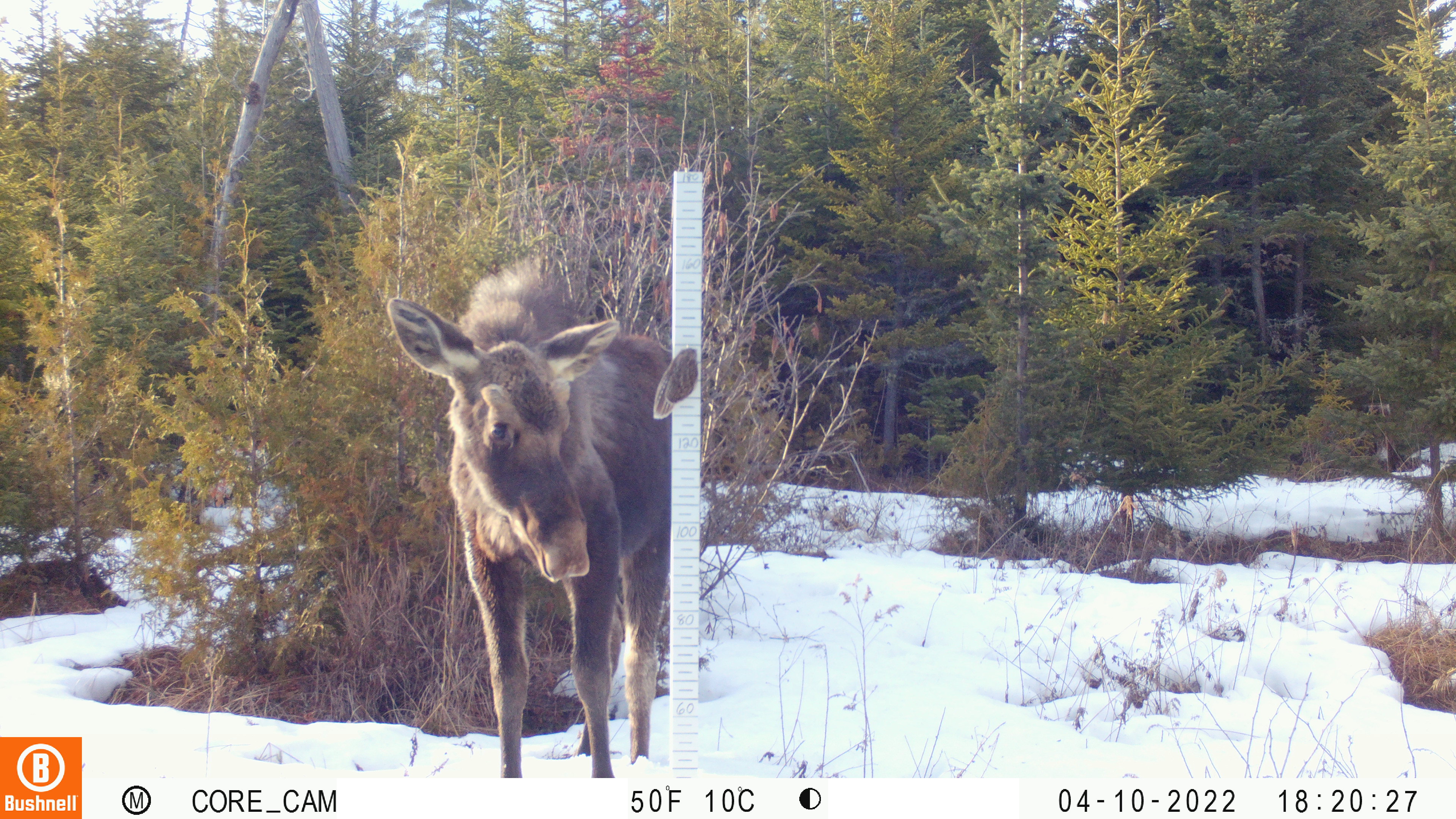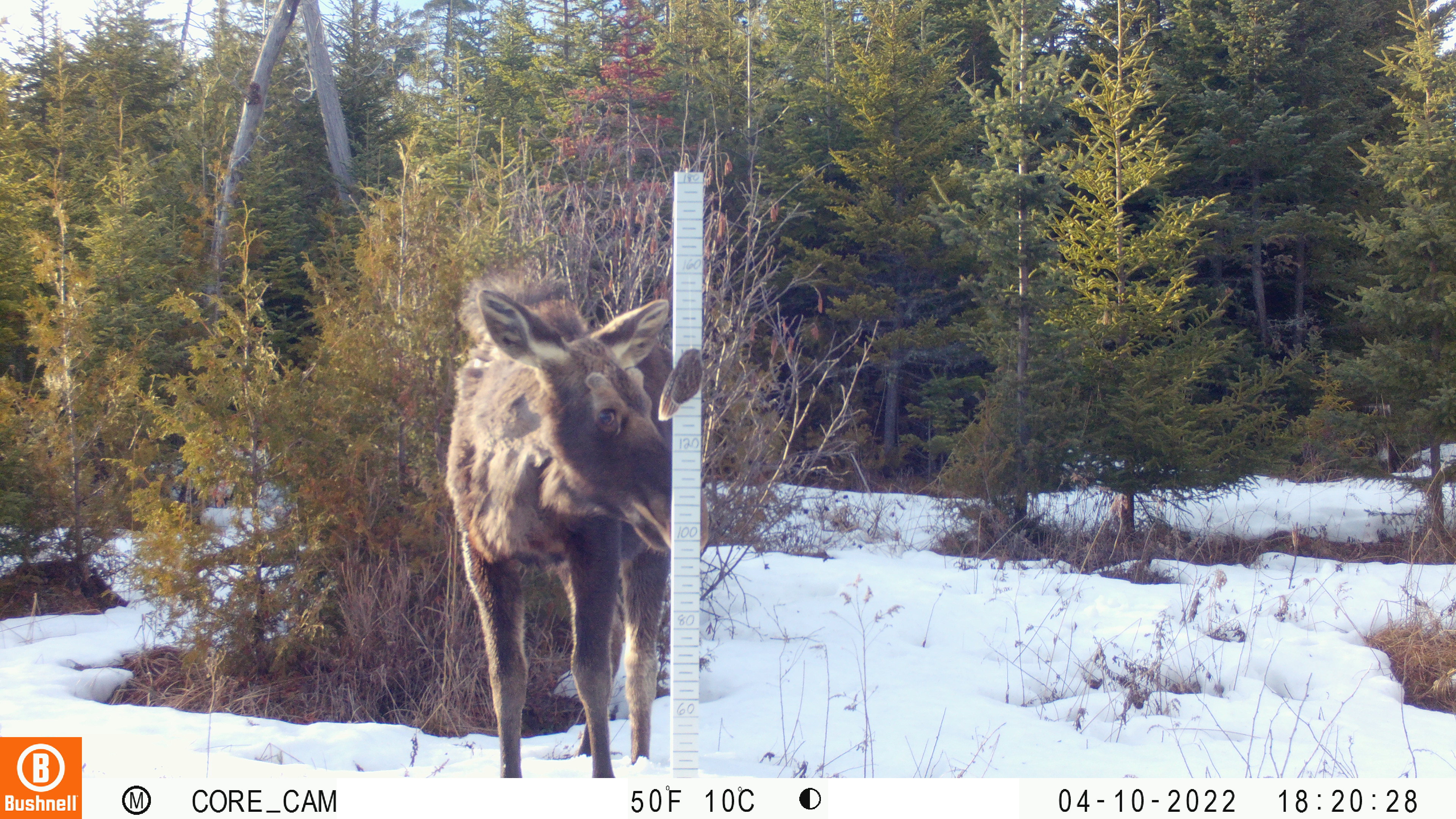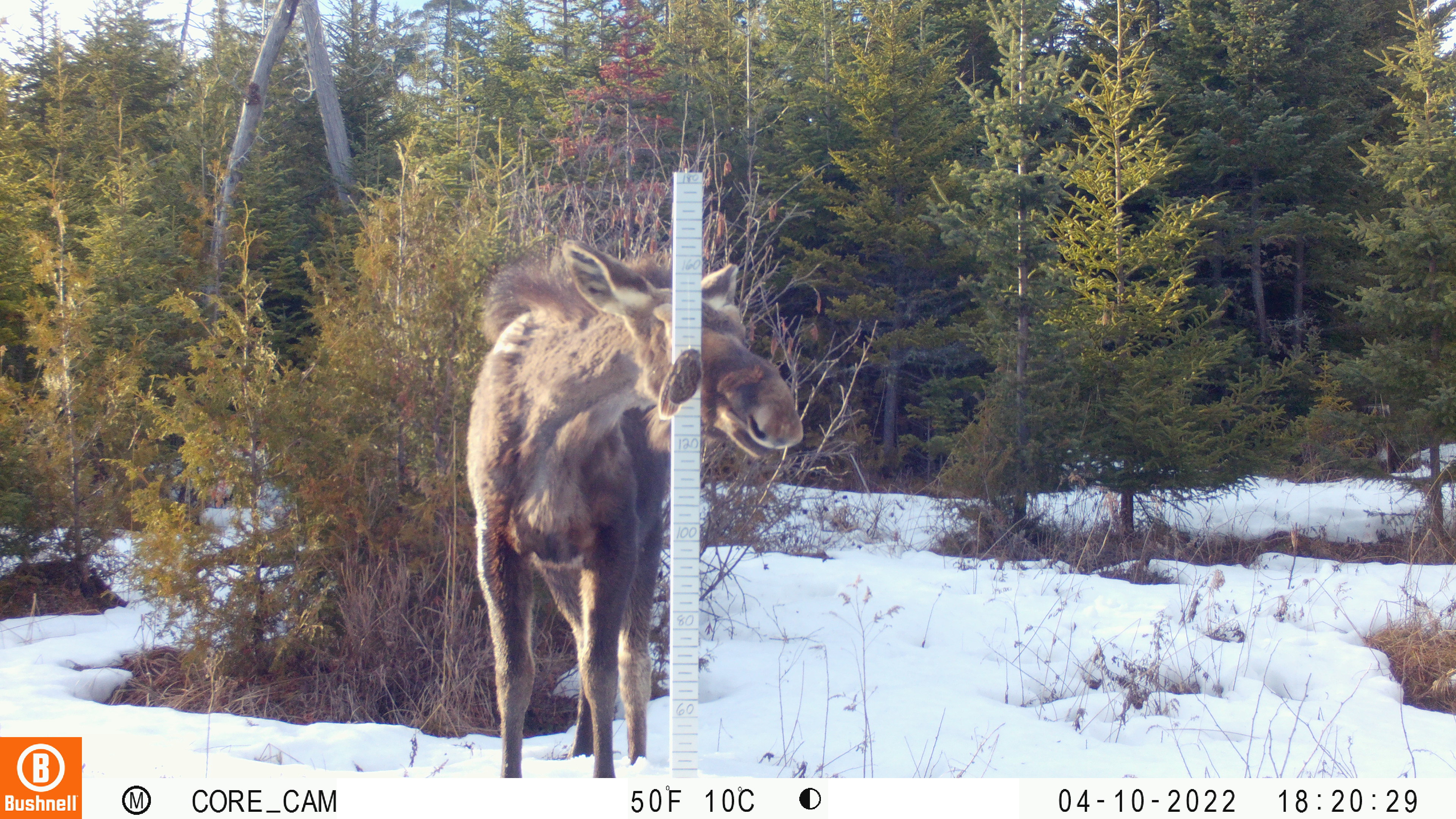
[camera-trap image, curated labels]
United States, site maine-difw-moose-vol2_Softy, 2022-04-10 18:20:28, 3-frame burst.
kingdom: Animalia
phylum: Chordata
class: Mammalia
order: Artiodactyla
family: Cervidae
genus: Alces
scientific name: Alces alces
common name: moose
Moose (Alces alces).